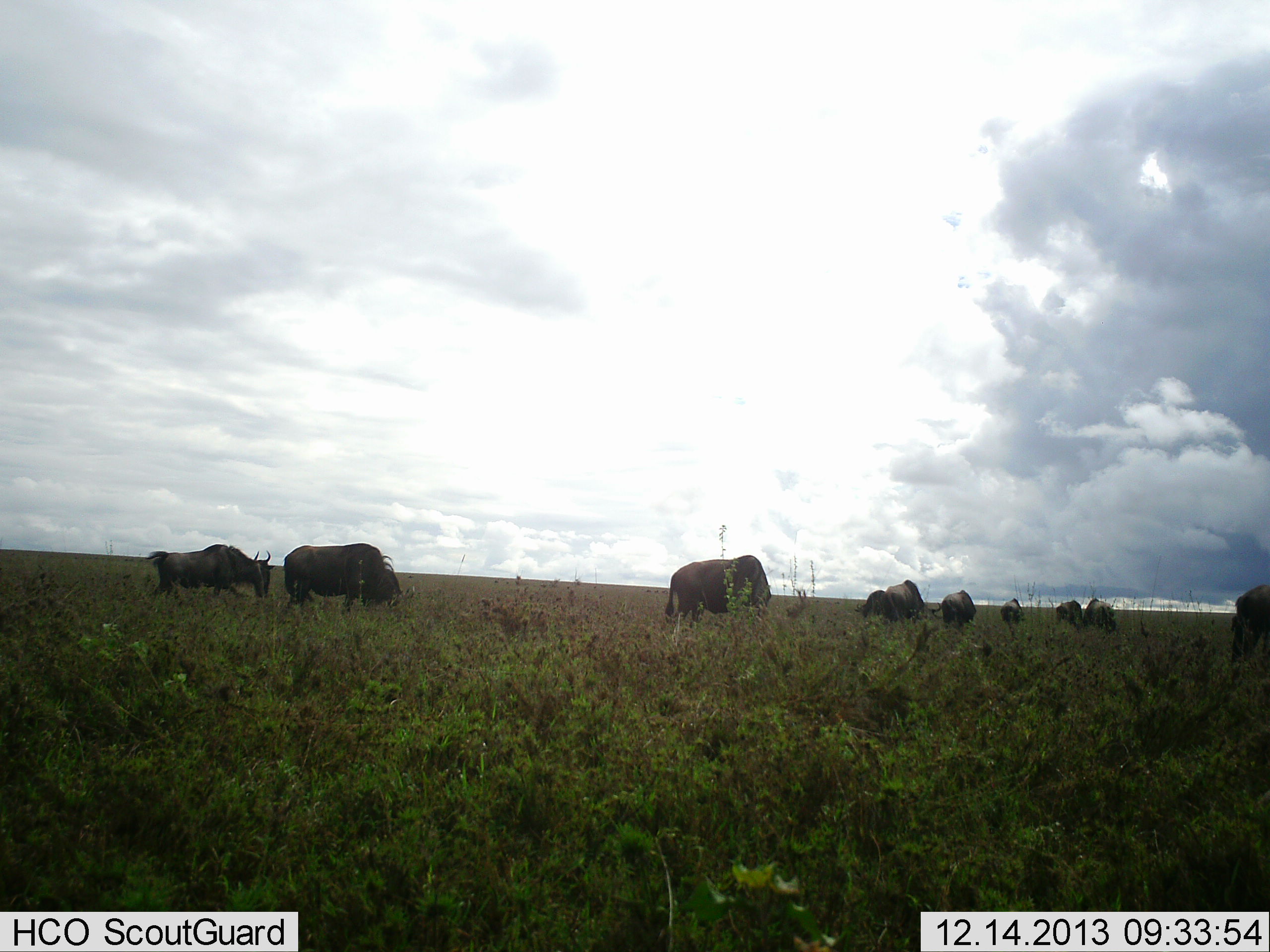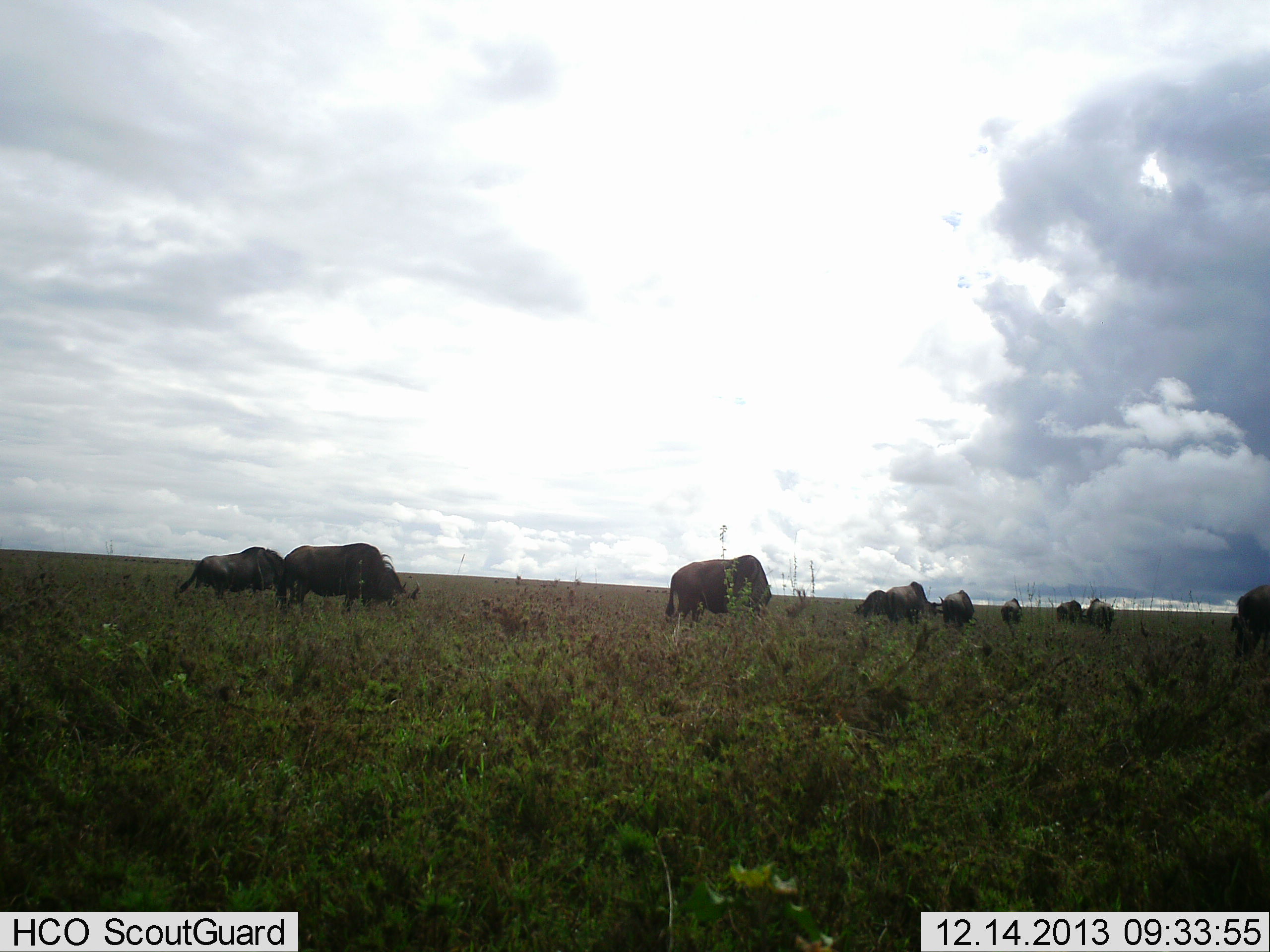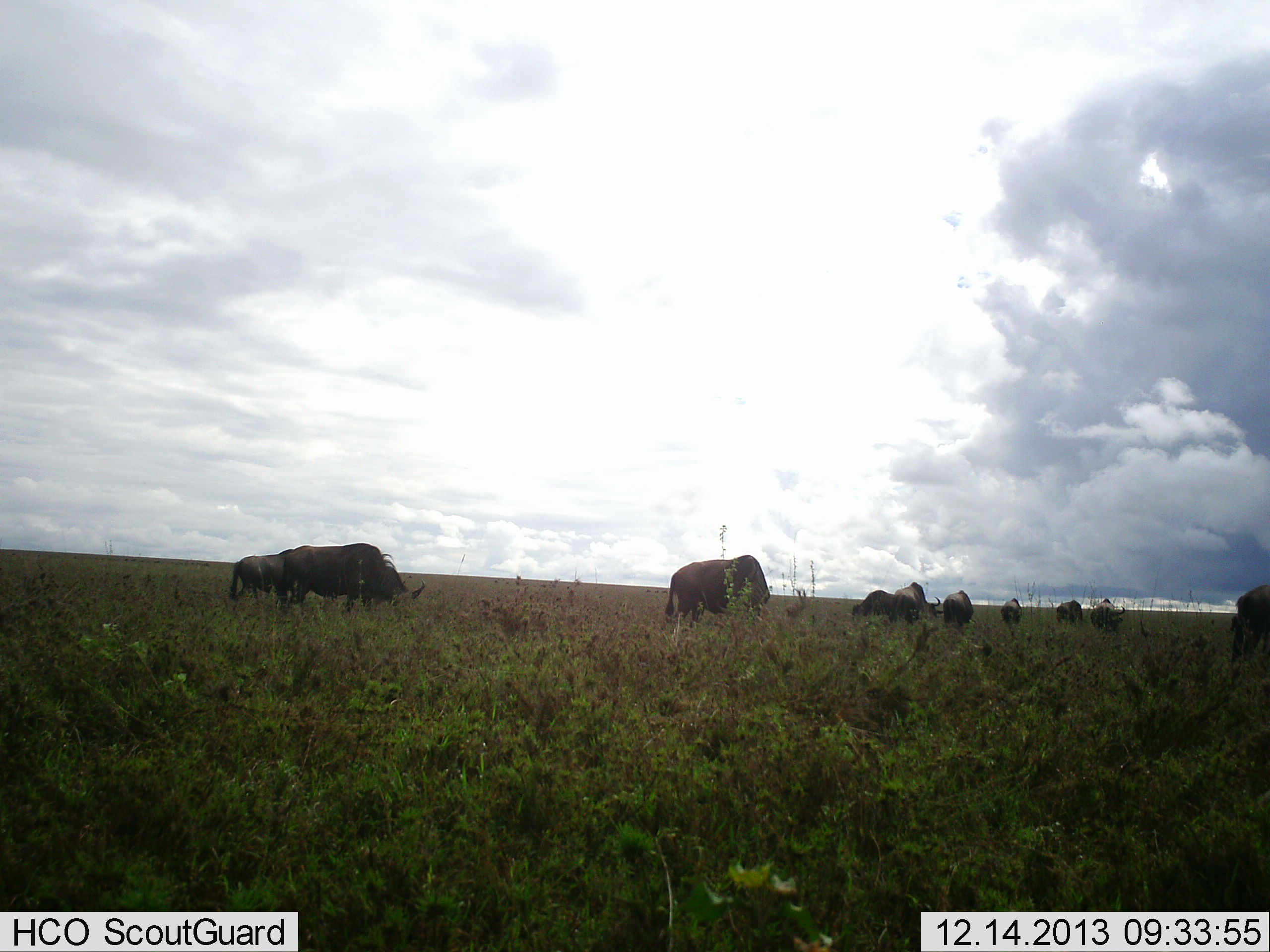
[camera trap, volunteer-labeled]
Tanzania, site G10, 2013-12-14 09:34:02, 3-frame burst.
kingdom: Animalia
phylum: Chordata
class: Mammalia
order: Artiodactyla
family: Bovidae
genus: Connochaetes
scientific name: Connochaetes taurinus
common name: blue wildebeest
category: wildebeest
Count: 10.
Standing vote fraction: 60%.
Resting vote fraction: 0%.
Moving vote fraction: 80%.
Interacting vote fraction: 0%.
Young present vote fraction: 0%.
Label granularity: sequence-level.